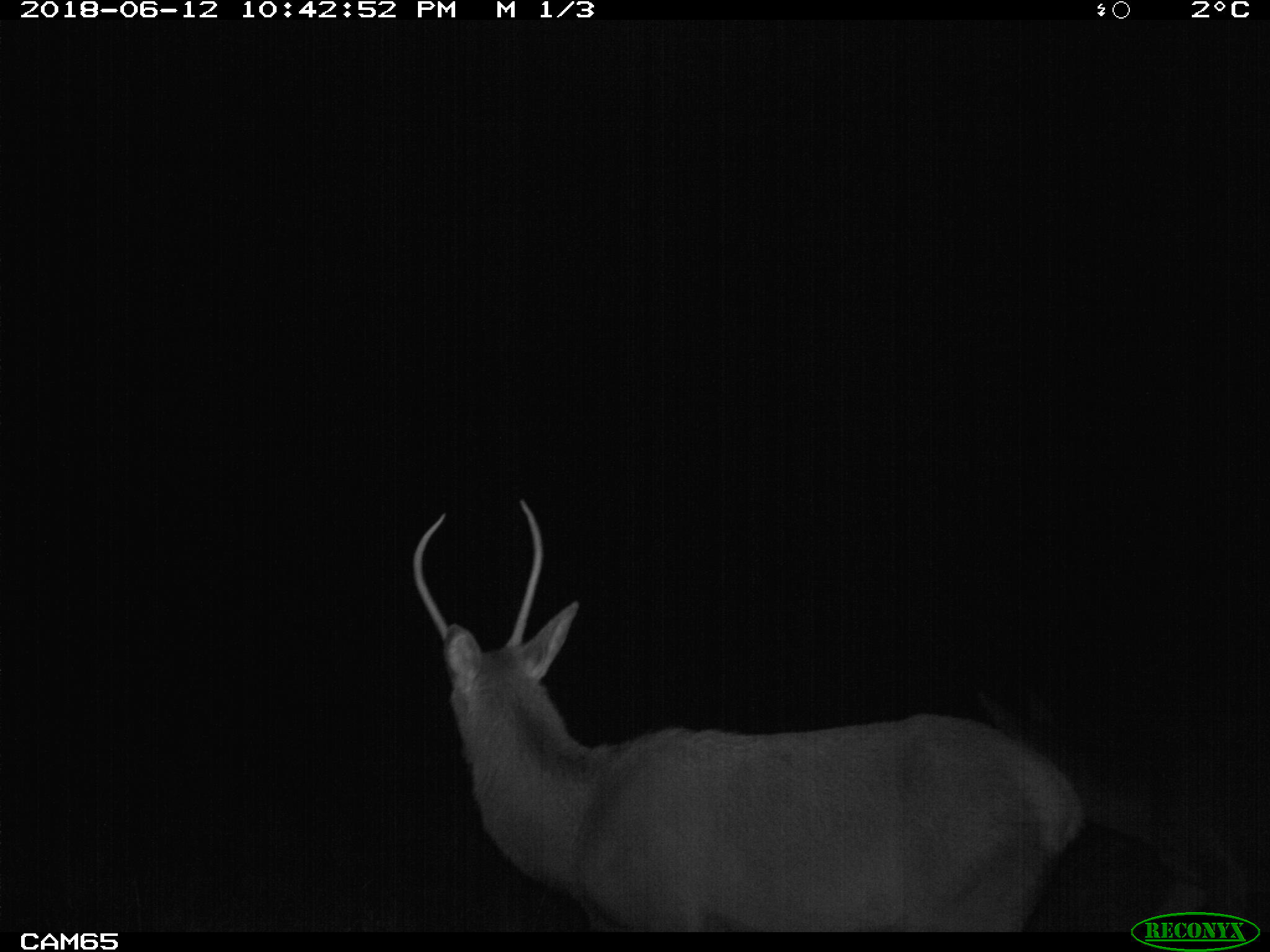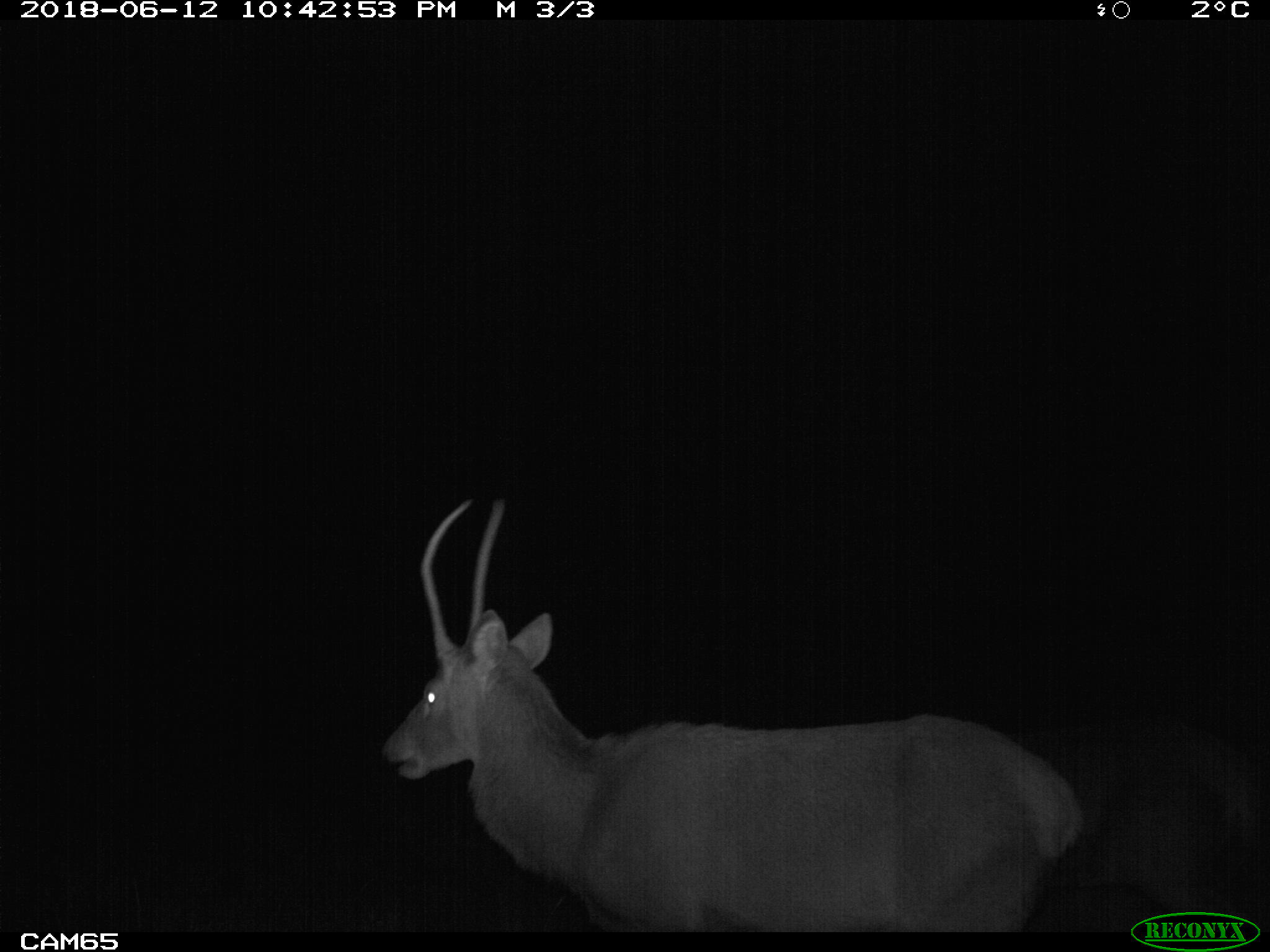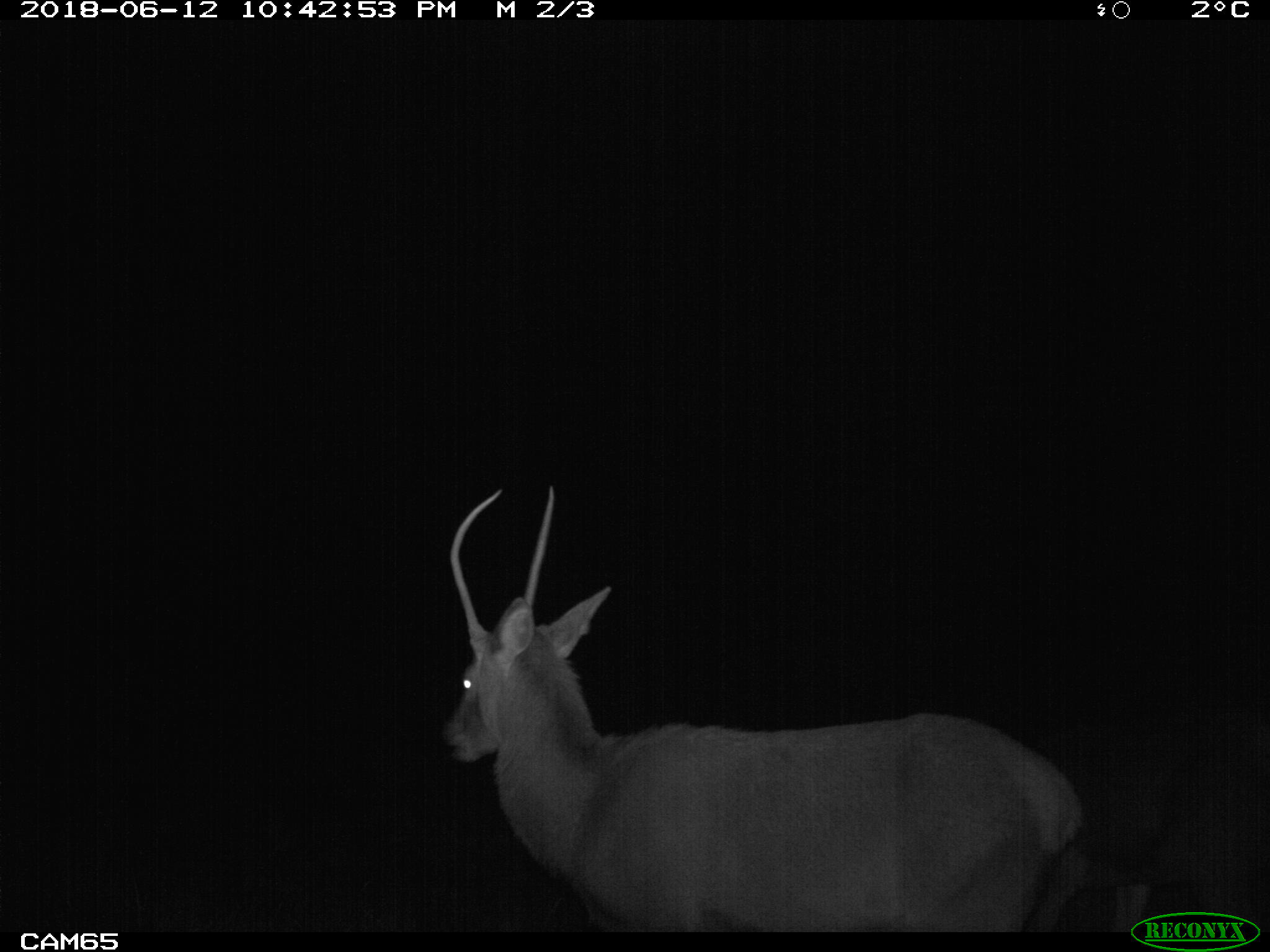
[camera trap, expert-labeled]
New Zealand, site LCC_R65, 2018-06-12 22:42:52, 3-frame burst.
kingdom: Animalia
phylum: Chordata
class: Mammalia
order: Artiodactyla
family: Cervidae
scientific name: Cervidae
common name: deer